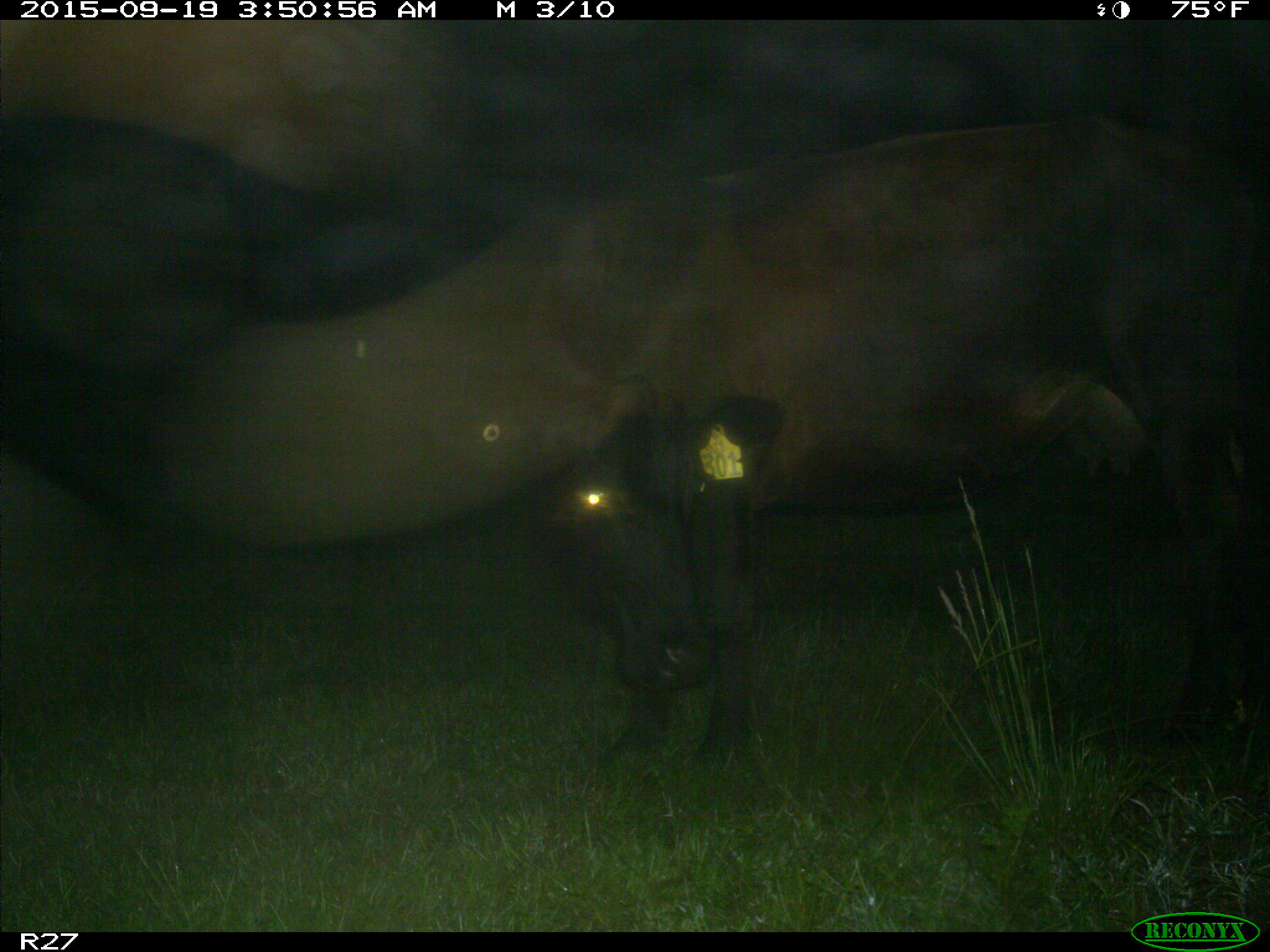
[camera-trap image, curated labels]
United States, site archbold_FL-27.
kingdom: Animalia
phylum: Chordata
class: Mammalia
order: Artiodactyla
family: Bovidae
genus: Bos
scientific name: Bos taurus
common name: domestic cow